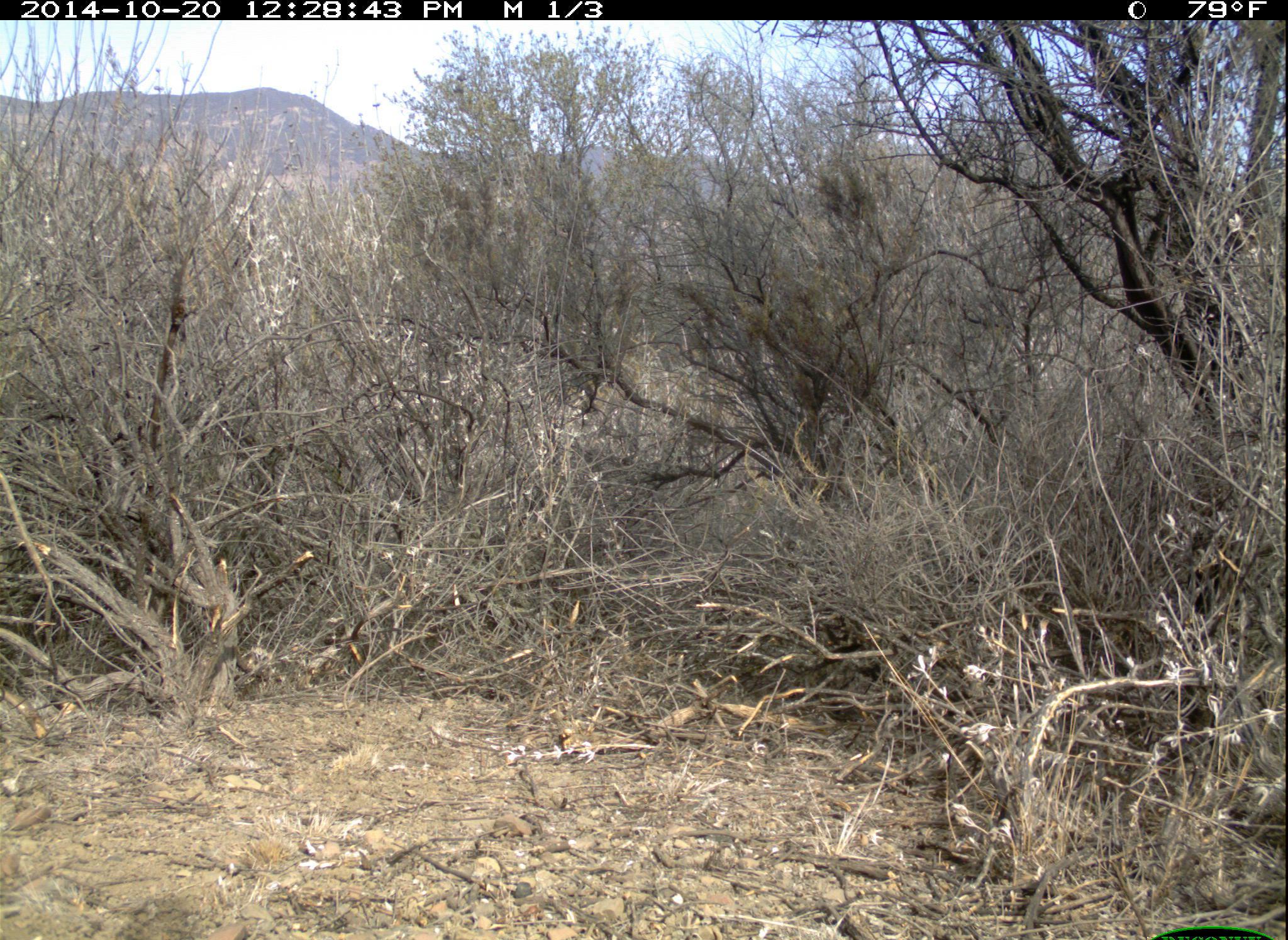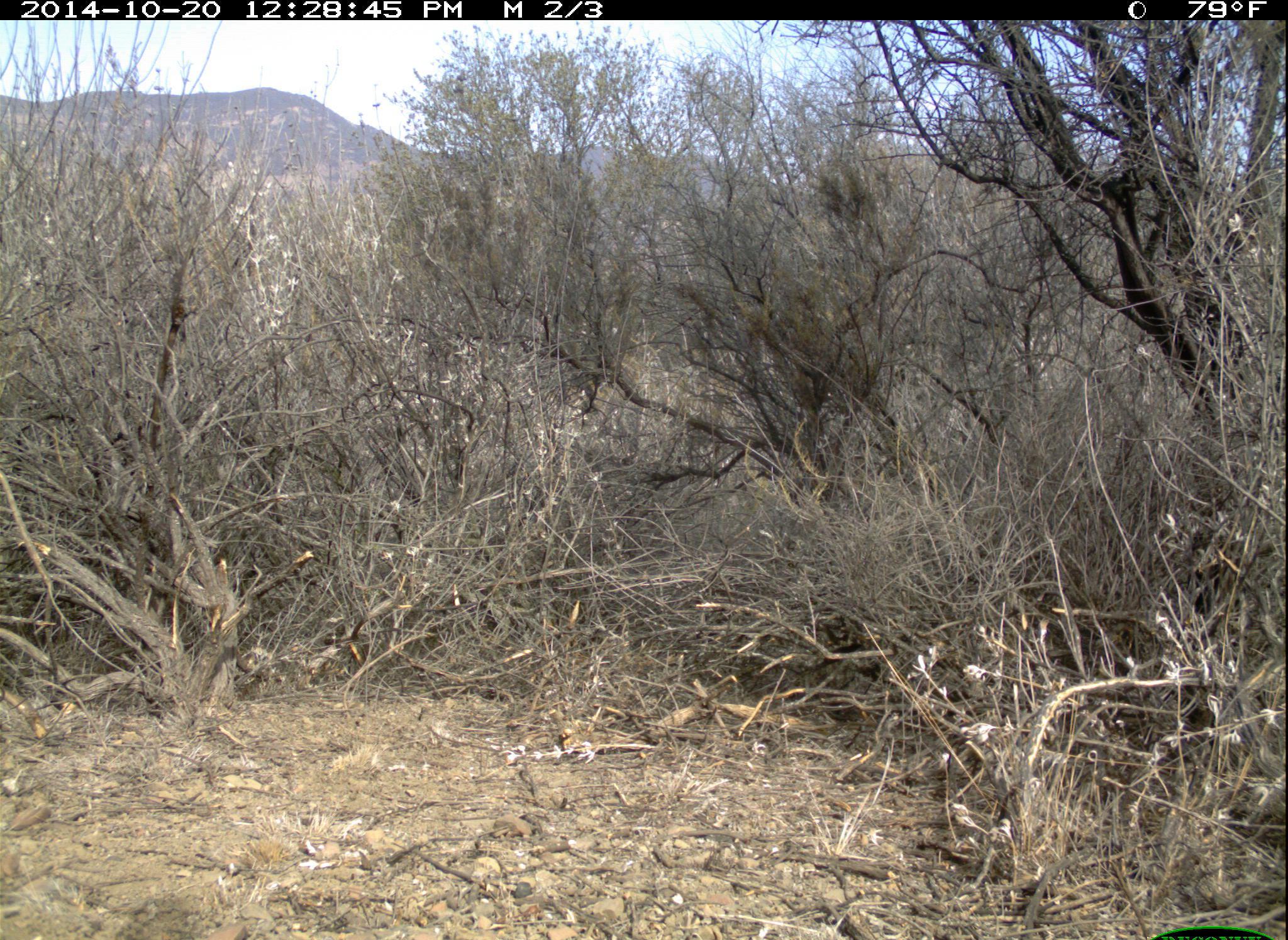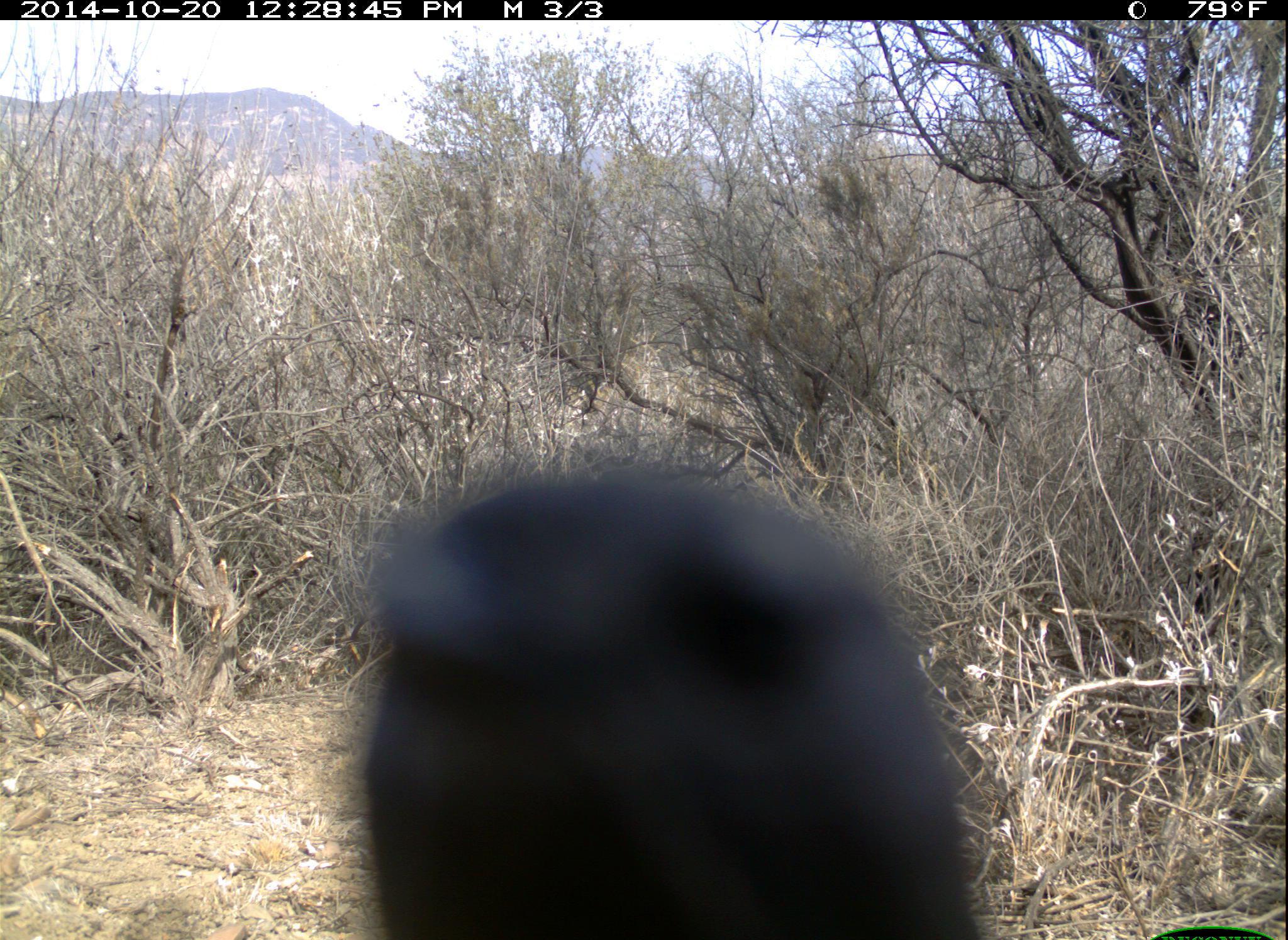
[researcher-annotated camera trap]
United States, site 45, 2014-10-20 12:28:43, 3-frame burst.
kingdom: Animalia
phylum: Chordata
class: Aves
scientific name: Aves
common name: bird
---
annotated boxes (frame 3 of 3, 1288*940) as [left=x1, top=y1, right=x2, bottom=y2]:
bird: [left=359, top=464, right=987, bottom=940]